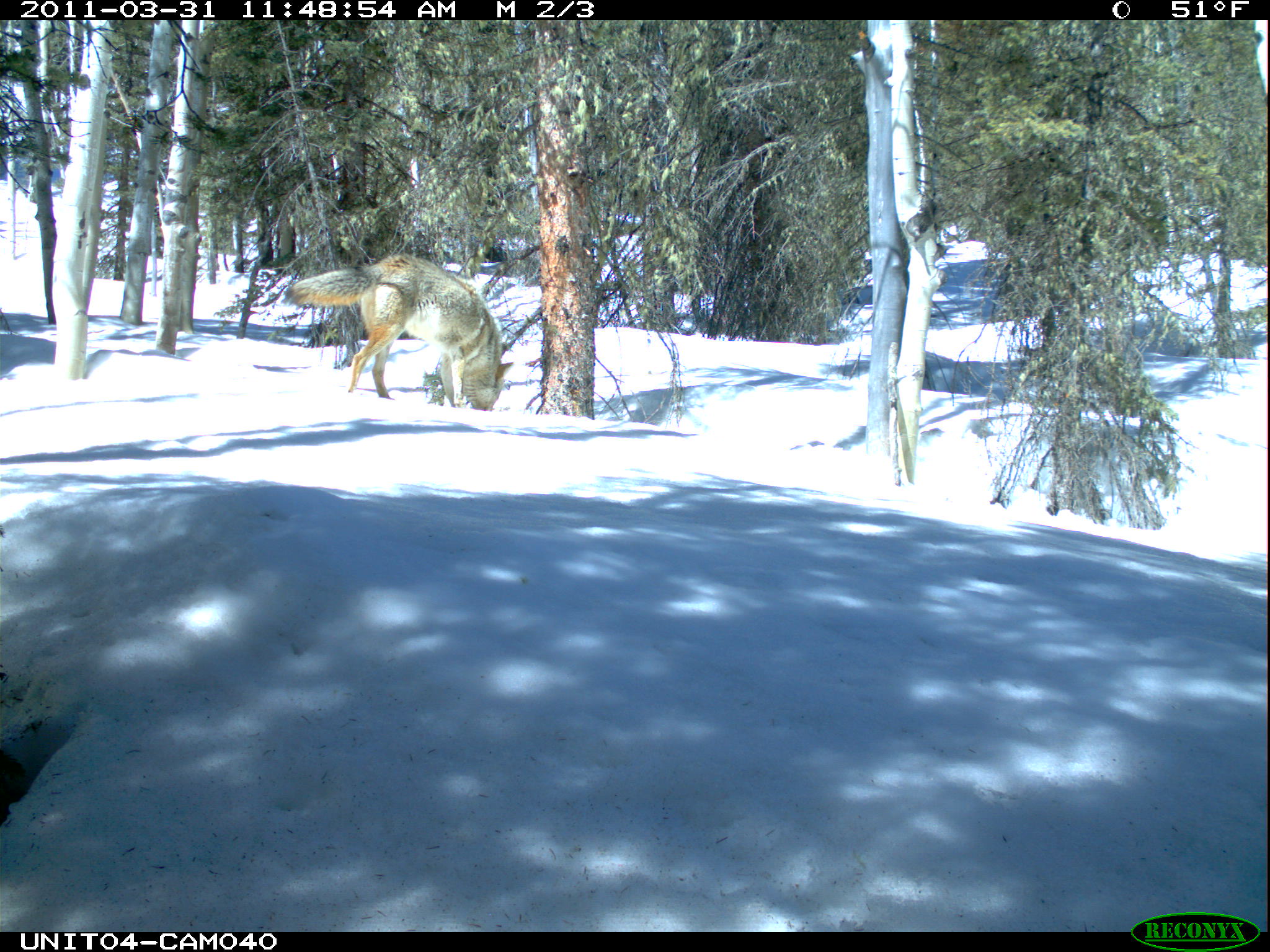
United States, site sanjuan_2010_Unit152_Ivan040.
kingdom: Animalia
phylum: Chordata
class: Mammalia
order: Carnivora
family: Canidae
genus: Canis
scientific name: Canis latrans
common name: coyote